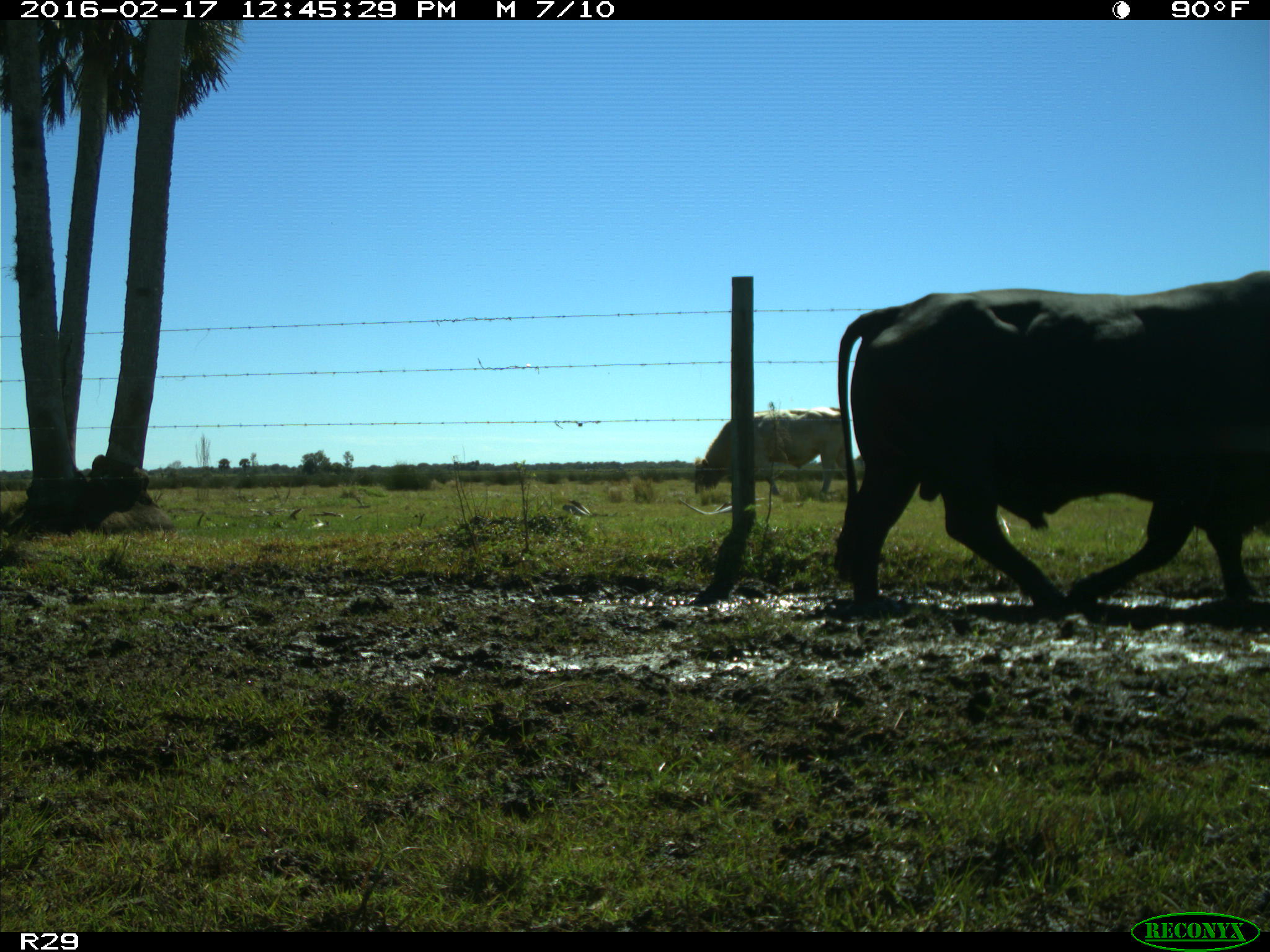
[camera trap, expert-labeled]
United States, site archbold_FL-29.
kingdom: Animalia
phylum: Chordata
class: Mammalia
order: Artiodactyla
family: Bovidae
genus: Bos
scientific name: Bos taurus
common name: domestic cow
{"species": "Bos taurus (domestic cow)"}